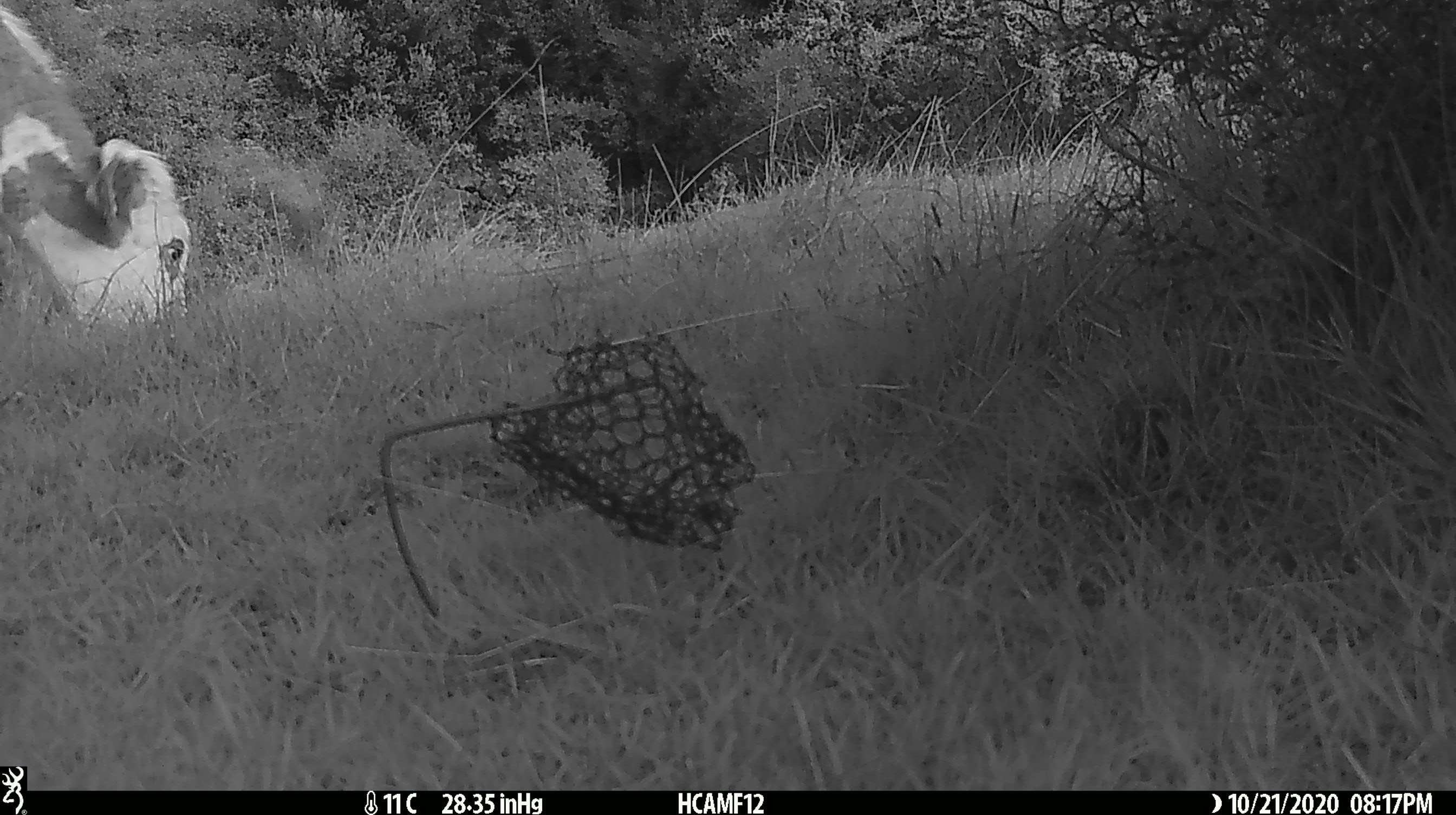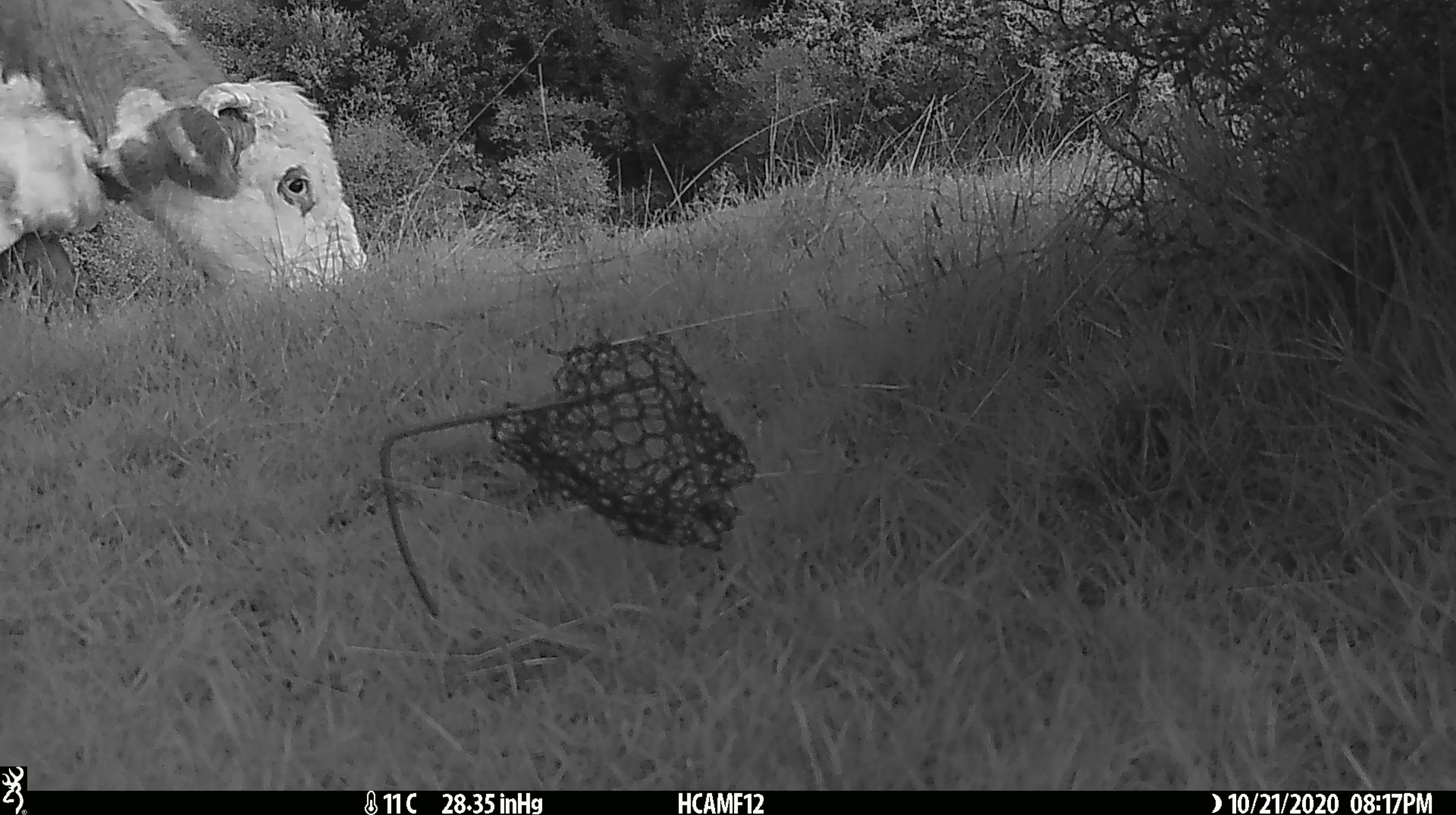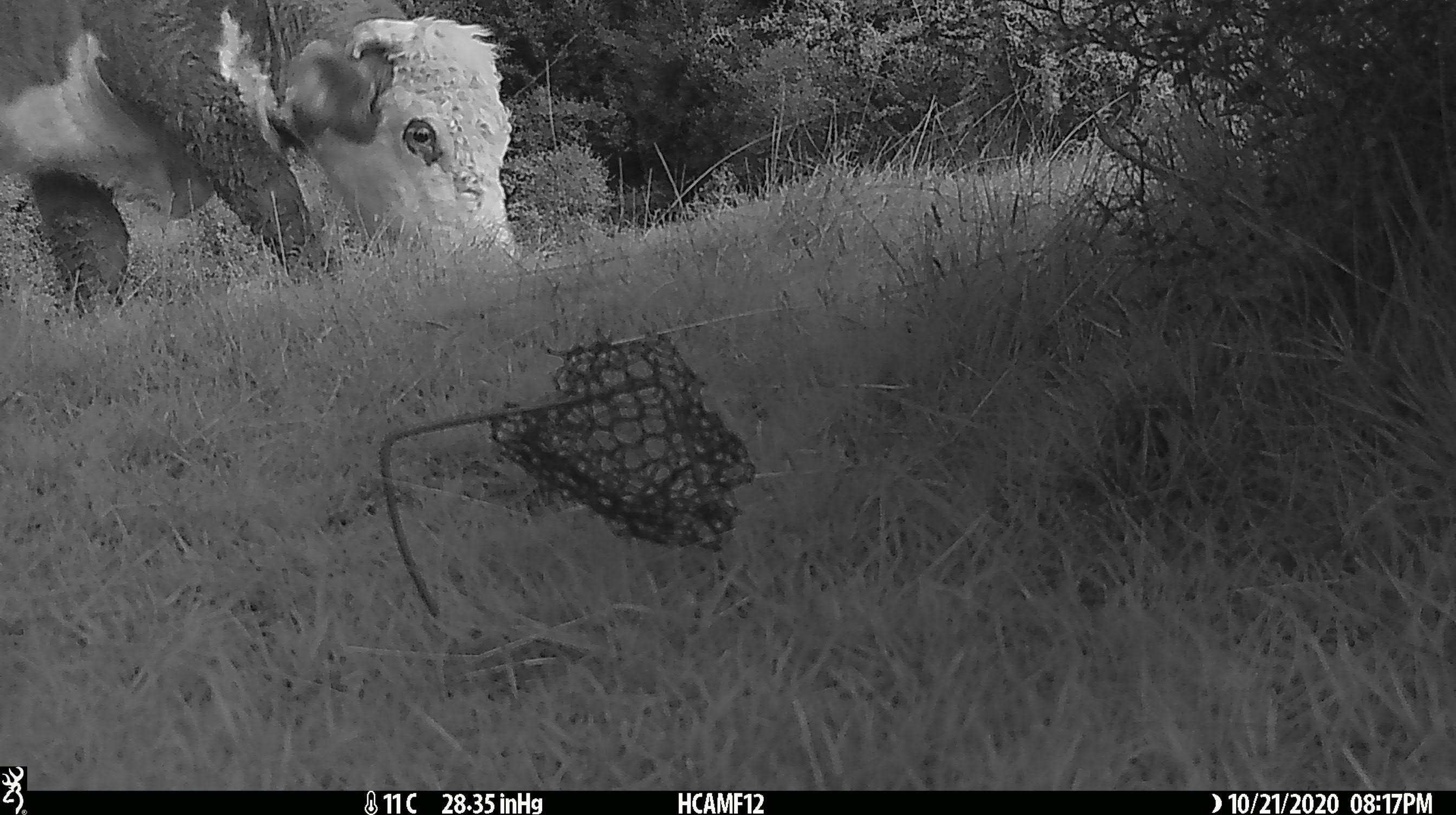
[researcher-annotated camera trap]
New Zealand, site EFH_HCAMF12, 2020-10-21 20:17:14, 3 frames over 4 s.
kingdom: Animalia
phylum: Chordata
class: Mammalia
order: Artiodactyla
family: Bovidae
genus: Bos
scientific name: Bos taurus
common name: domestic cow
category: cow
Cow (domestic cow) (Bos taurus).